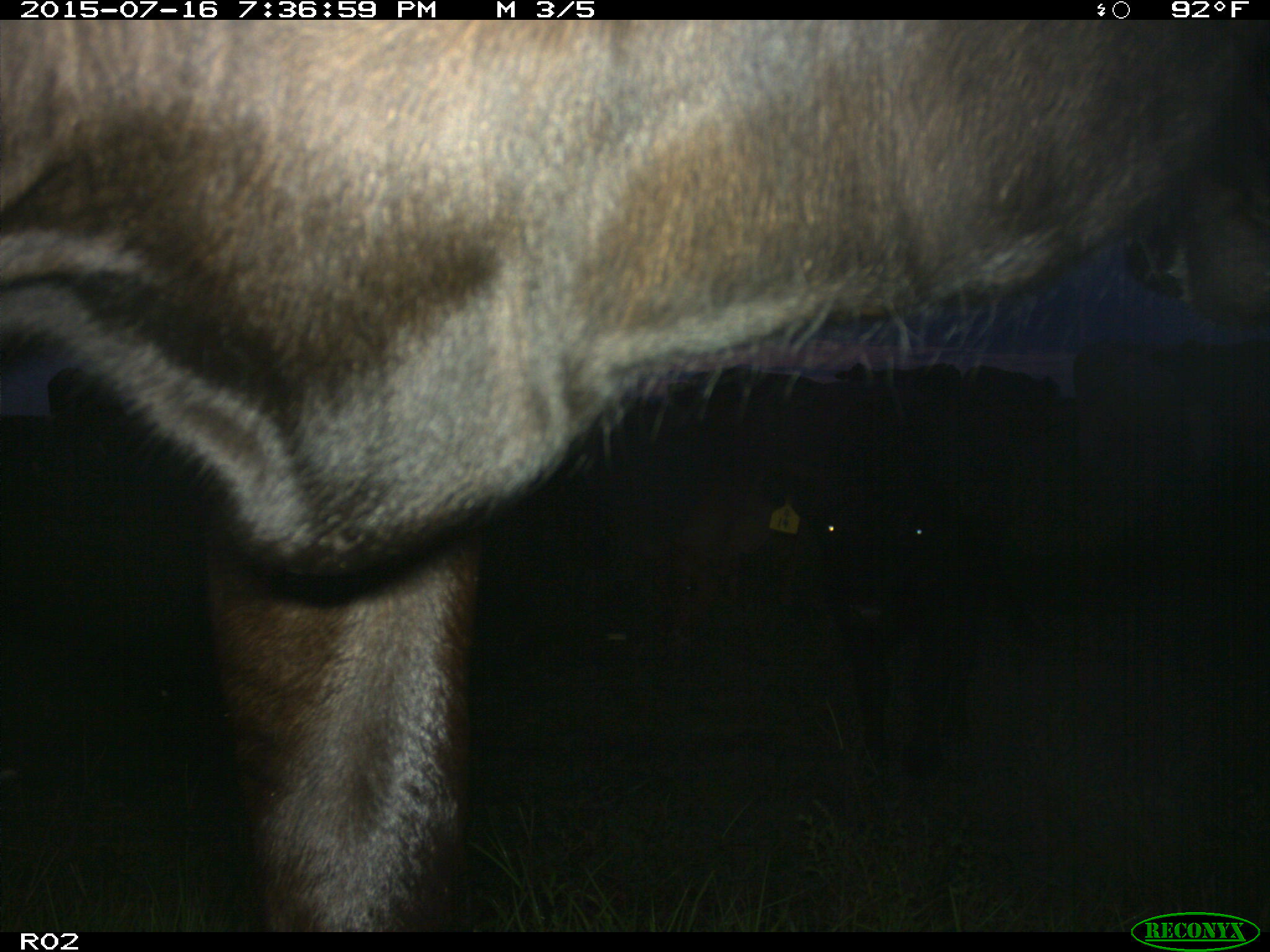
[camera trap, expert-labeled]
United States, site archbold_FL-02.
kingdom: Animalia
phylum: Chordata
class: Mammalia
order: Artiodactyla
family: Bovidae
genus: Bos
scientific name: Bos taurus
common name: domestic cow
Bos taurus (domestic cow).